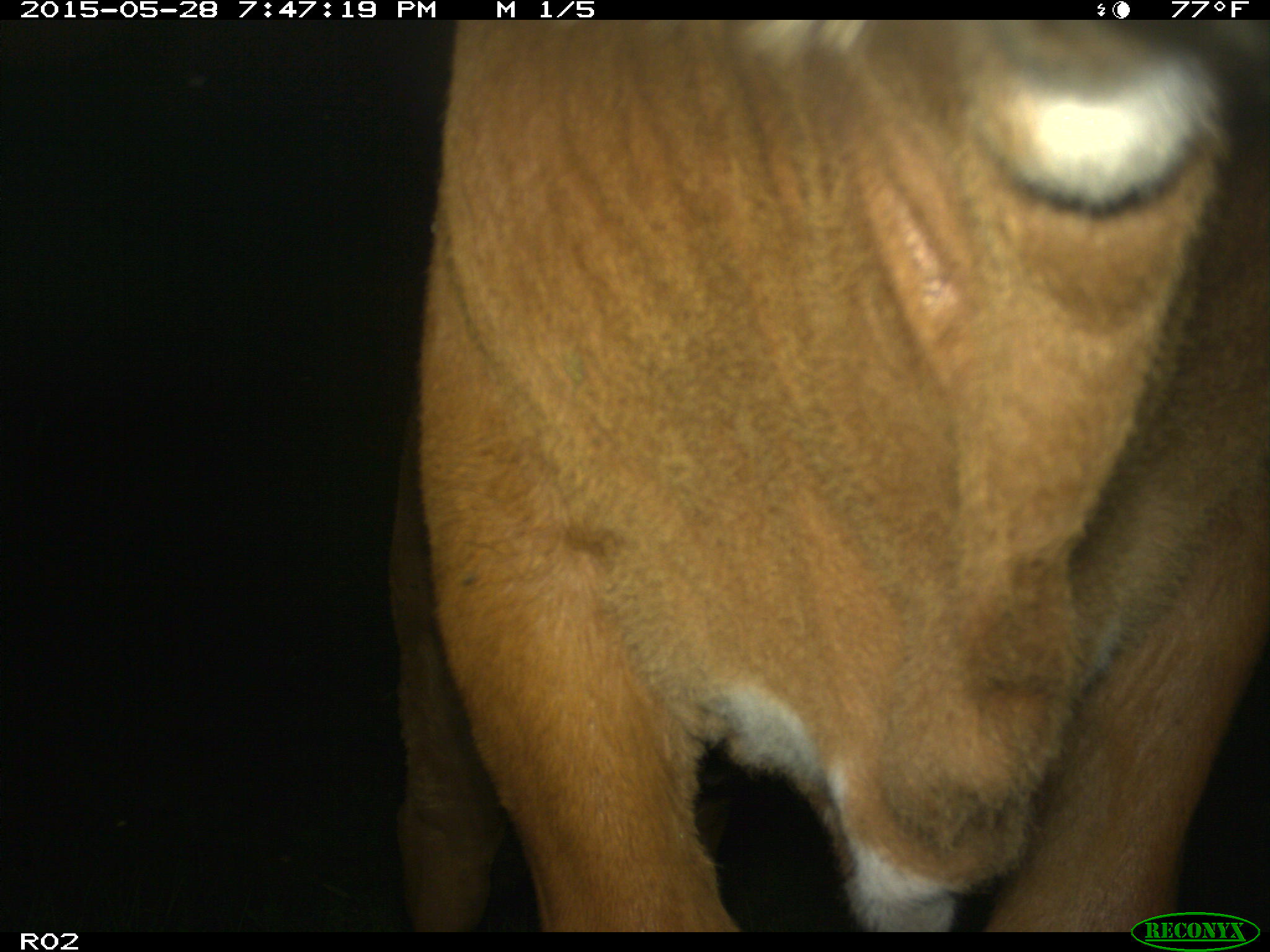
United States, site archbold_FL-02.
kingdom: Animalia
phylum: Chordata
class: Mammalia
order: Artiodactyla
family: Bovidae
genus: Bos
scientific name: Bos taurus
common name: domestic cow